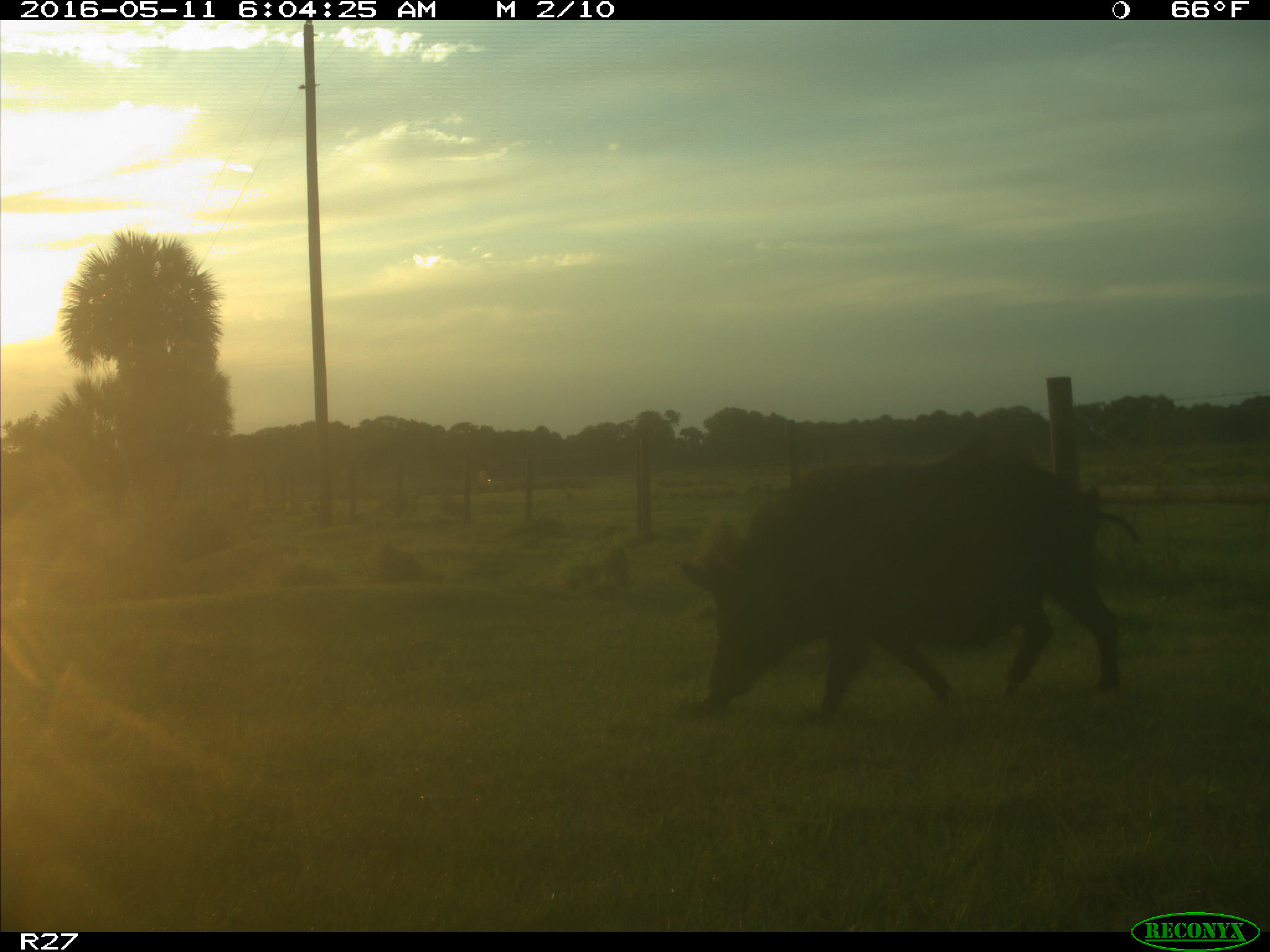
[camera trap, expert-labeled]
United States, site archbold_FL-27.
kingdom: Animalia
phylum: Chordata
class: Mammalia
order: Artiodactyla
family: Suidae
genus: Sus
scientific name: Sus scrofa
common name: wild boar